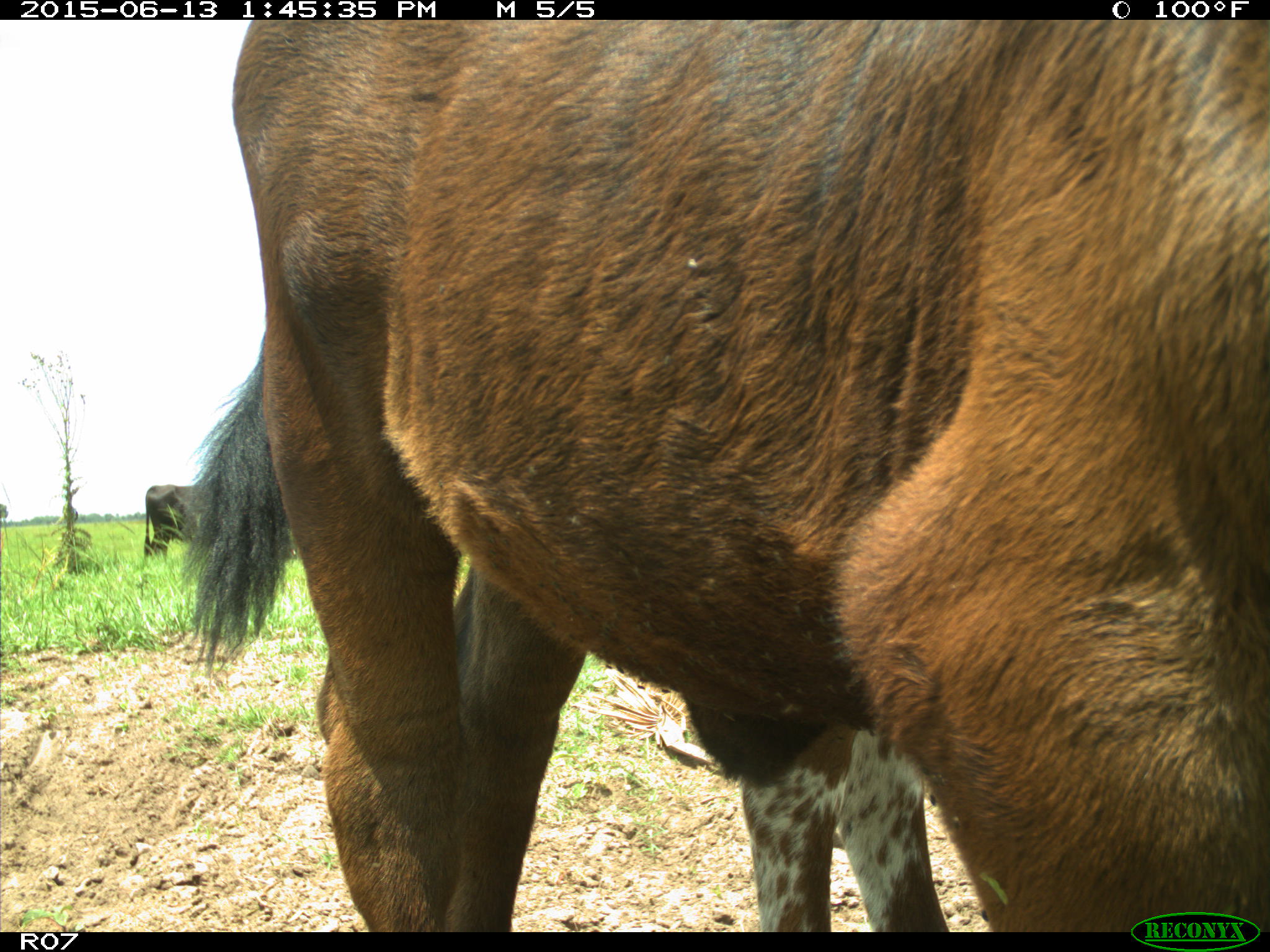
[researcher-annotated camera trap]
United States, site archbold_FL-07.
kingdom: Animalia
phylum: Chordata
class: Mammalia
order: Artiodactyla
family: Bovidae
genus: Bos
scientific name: Bos taurus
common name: domestic cow